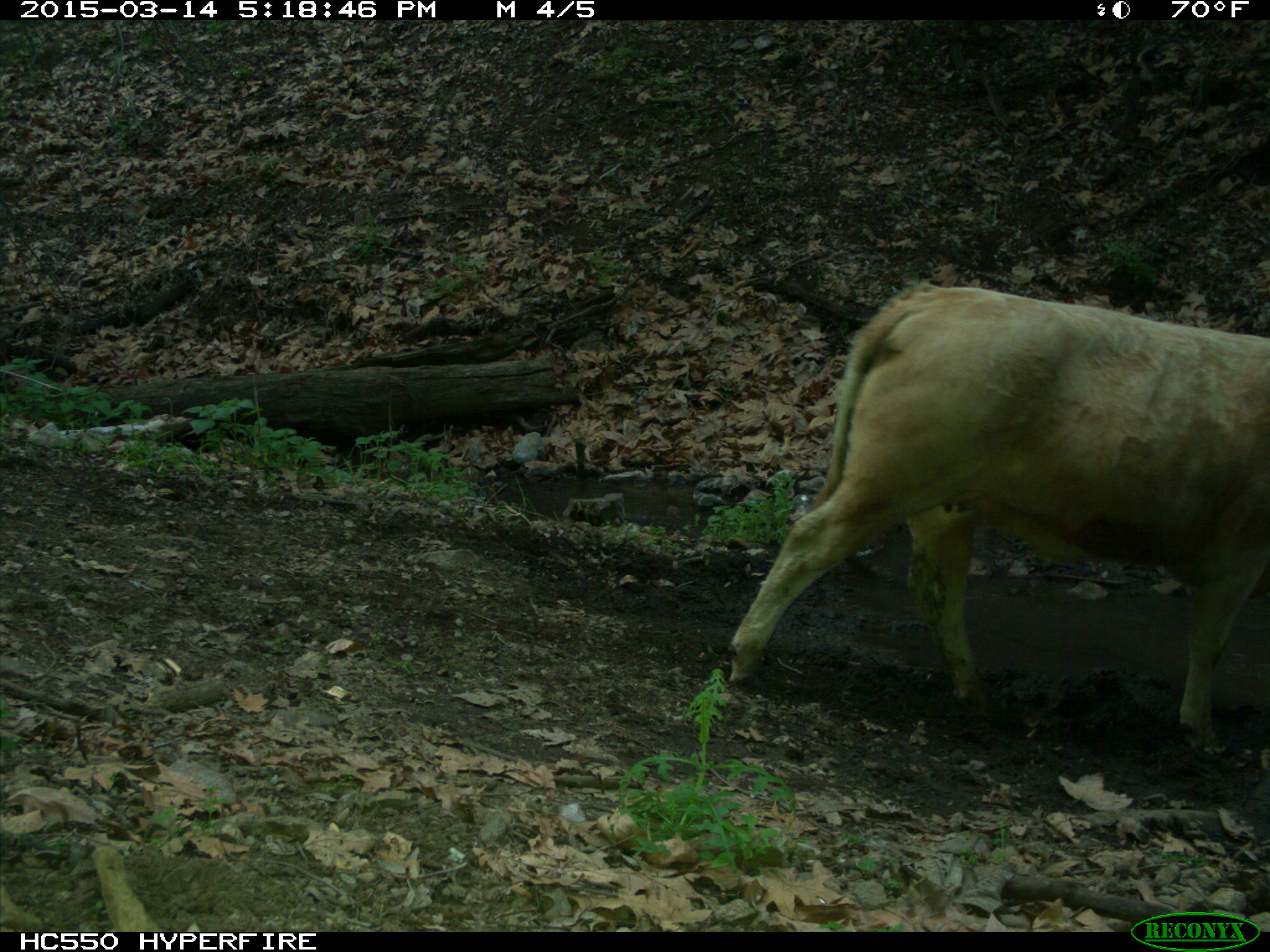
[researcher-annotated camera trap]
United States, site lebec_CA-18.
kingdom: Animalia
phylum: Chordata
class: Mammalia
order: Artiodactyla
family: Bovidae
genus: Bos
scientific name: Bos taurus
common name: domestic cow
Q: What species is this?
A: Bos taurus (domestic cow).